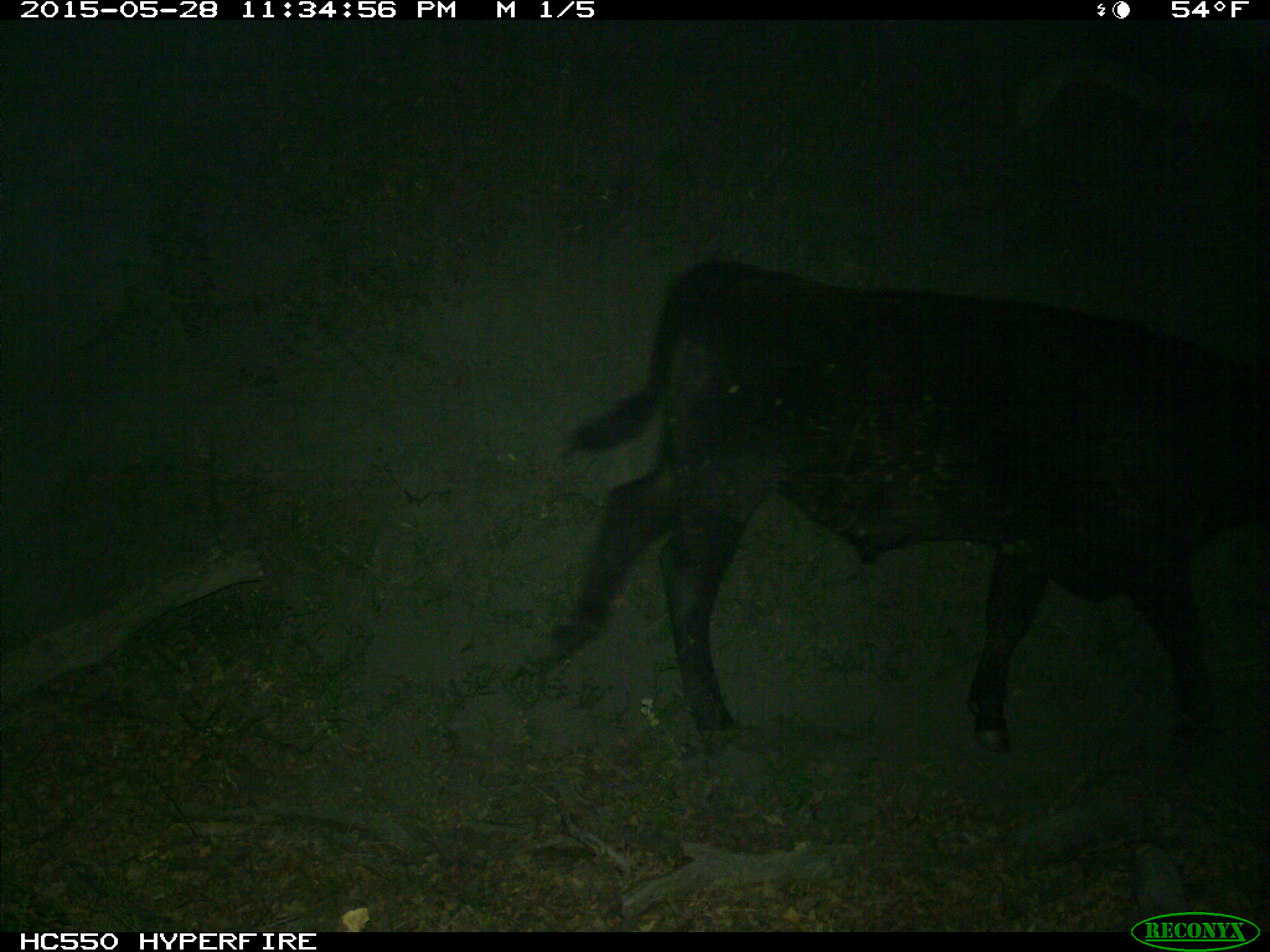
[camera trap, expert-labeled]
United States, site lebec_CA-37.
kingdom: Animalia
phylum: Chordata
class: Mammalia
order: Artiodactyla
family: Bovidae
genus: Bos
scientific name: Bos taurus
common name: domestic cow